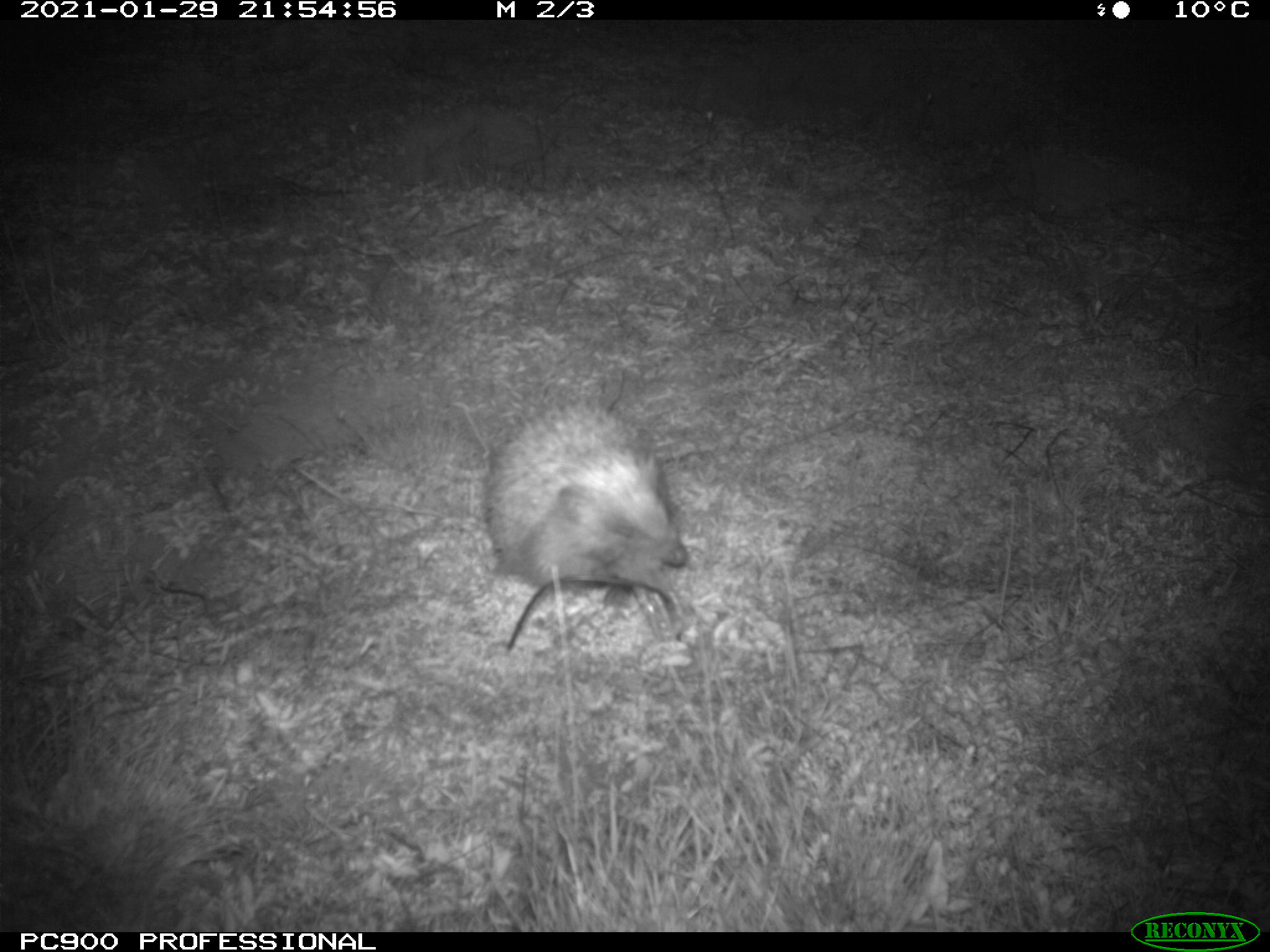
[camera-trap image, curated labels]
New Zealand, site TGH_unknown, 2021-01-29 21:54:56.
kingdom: Animalia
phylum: Chordata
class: Mammalia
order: Eulipotyphla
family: Erinaceidae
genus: Erinaceus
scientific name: Erinaceus europaeus europaeus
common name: european hedgehog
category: hedgehog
Hedgehog (european hedgehog) (Erinaceus europaeus europaeus).